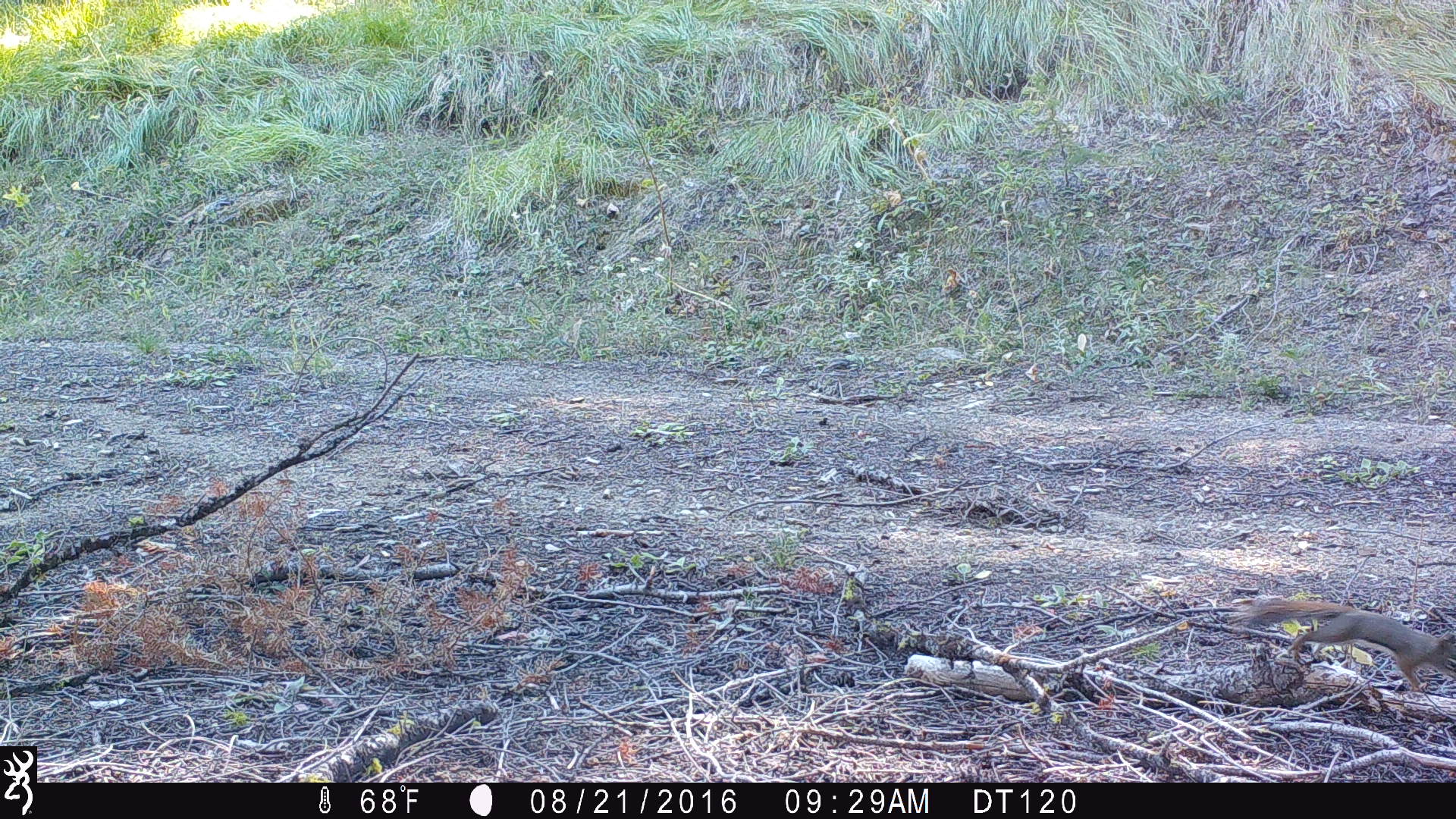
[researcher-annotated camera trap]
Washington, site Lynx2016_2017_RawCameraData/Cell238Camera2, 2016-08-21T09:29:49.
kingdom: Animalia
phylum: Chordata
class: Mammalia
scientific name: Mammalia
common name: small mammal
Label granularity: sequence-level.